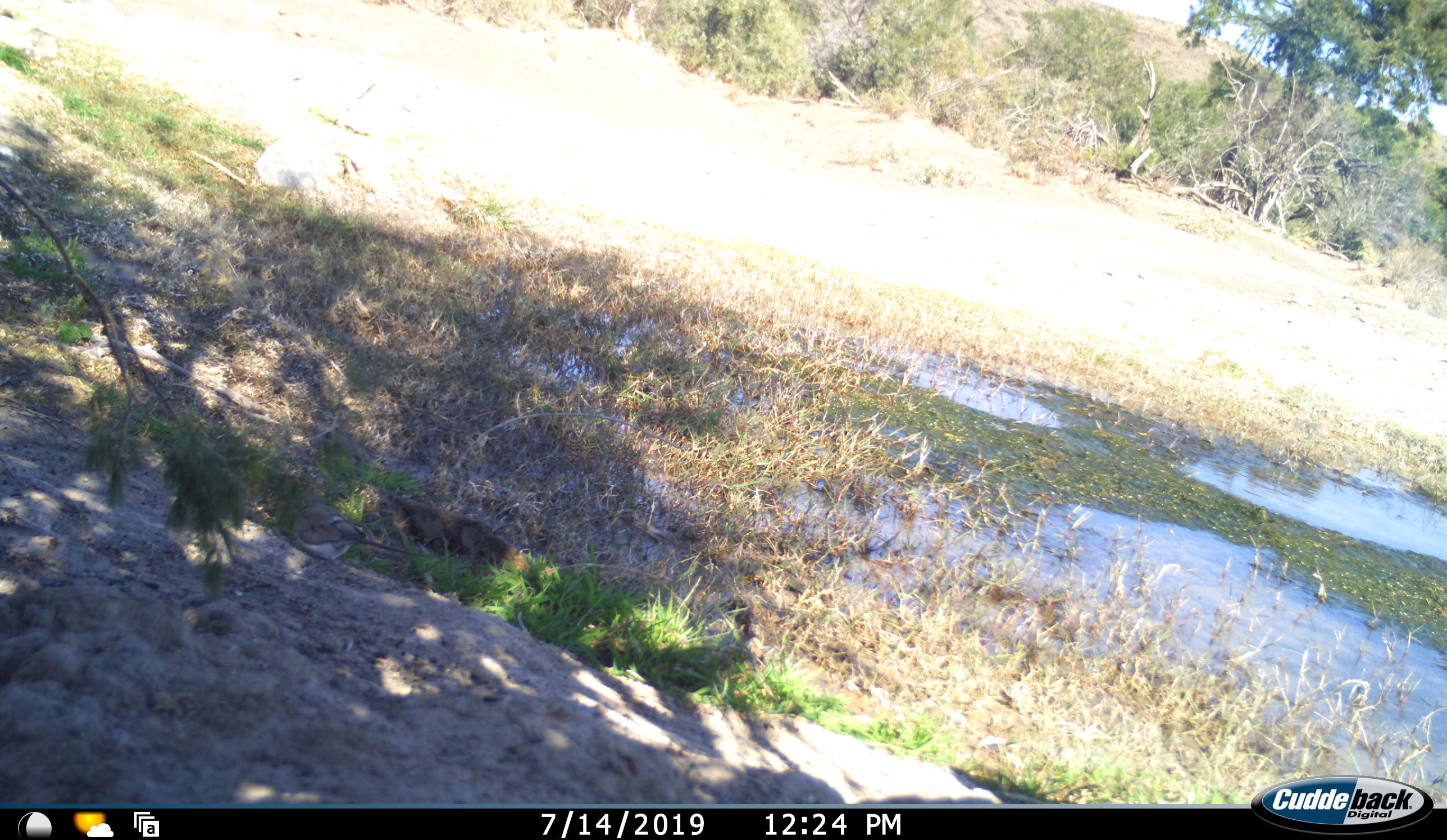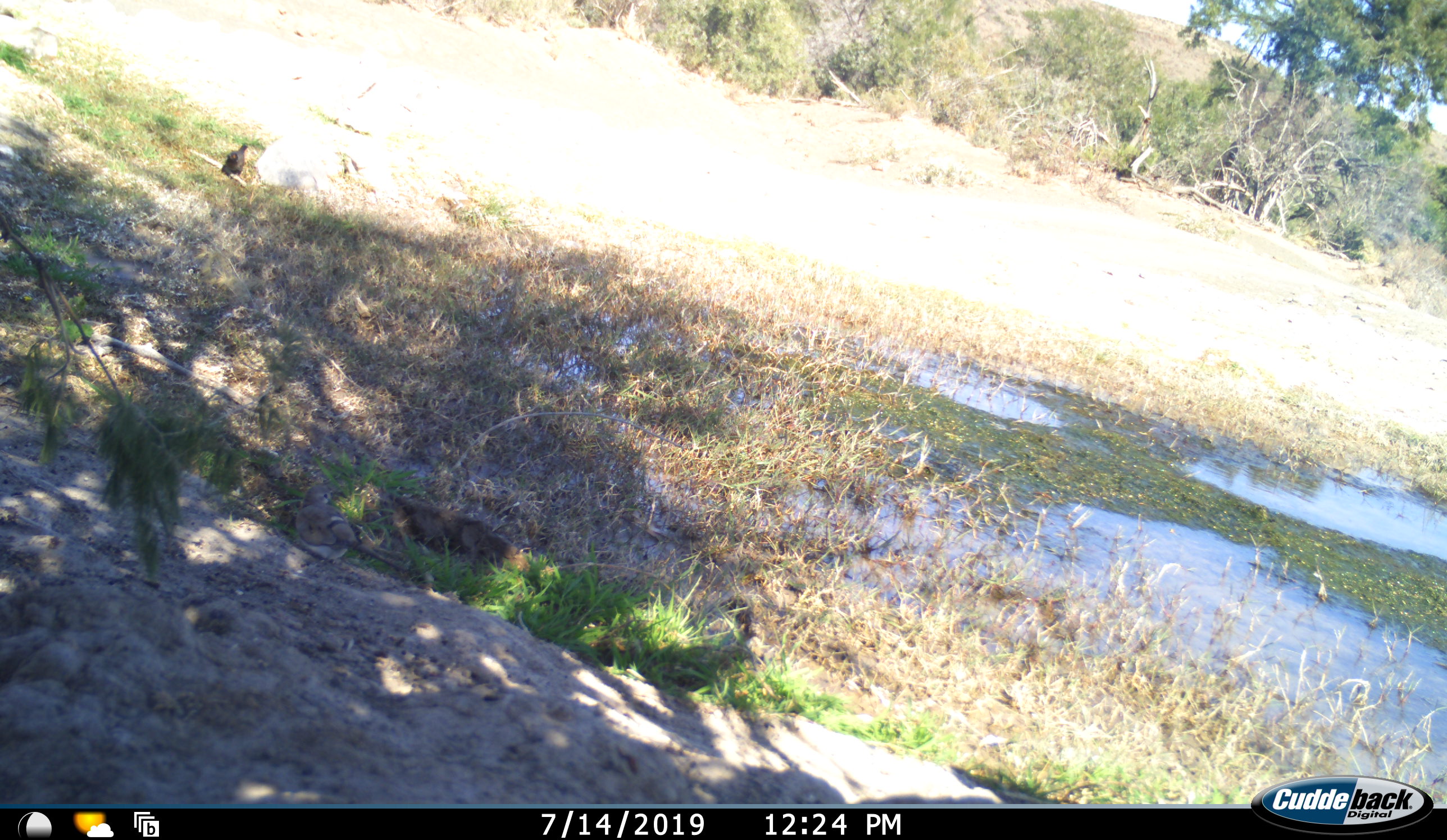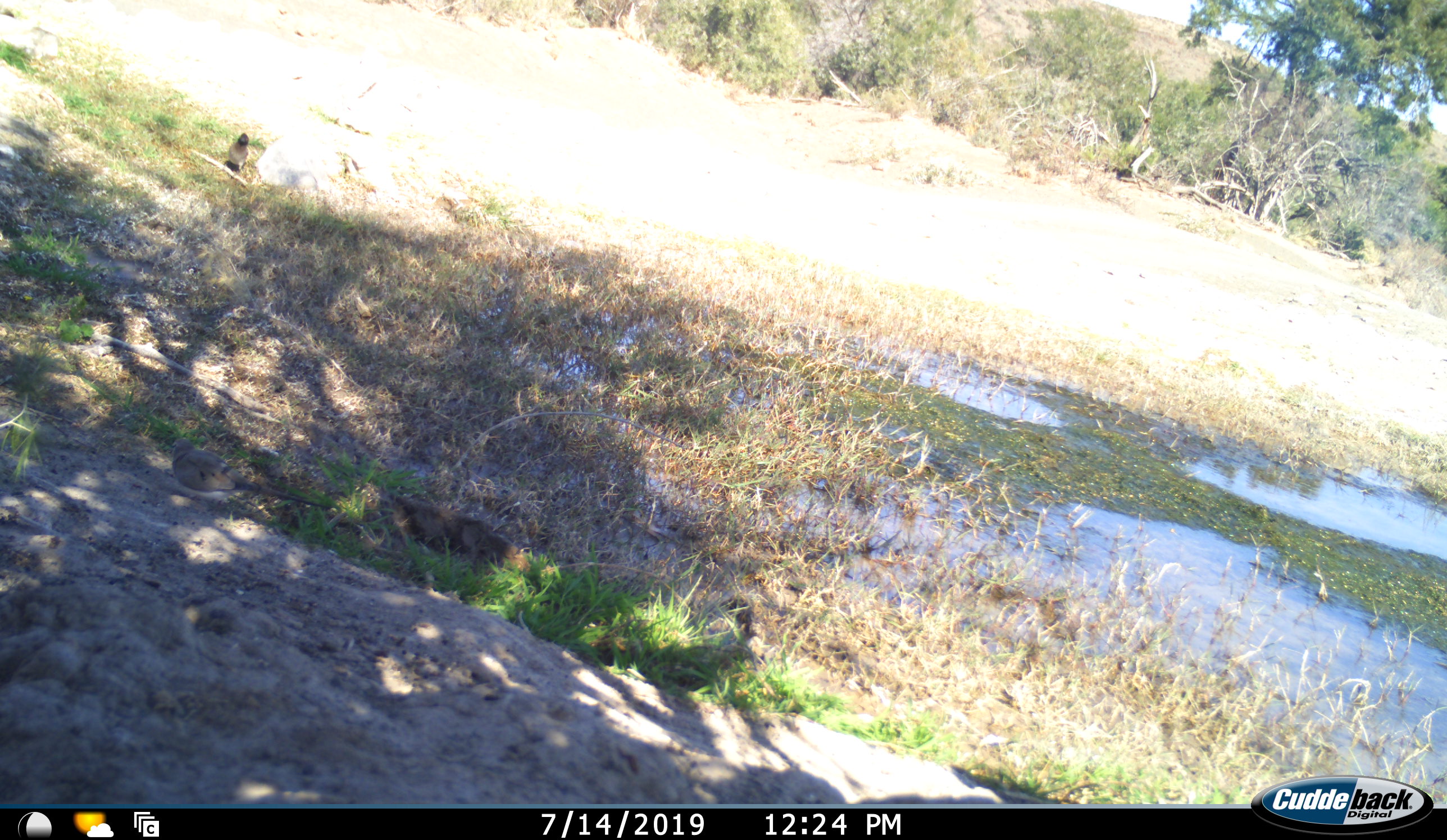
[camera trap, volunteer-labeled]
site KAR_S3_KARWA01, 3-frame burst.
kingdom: Animalia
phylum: Chordata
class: Aves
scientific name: Aves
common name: bird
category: birdother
Birdother (bird) (Aves), count 1. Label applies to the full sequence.